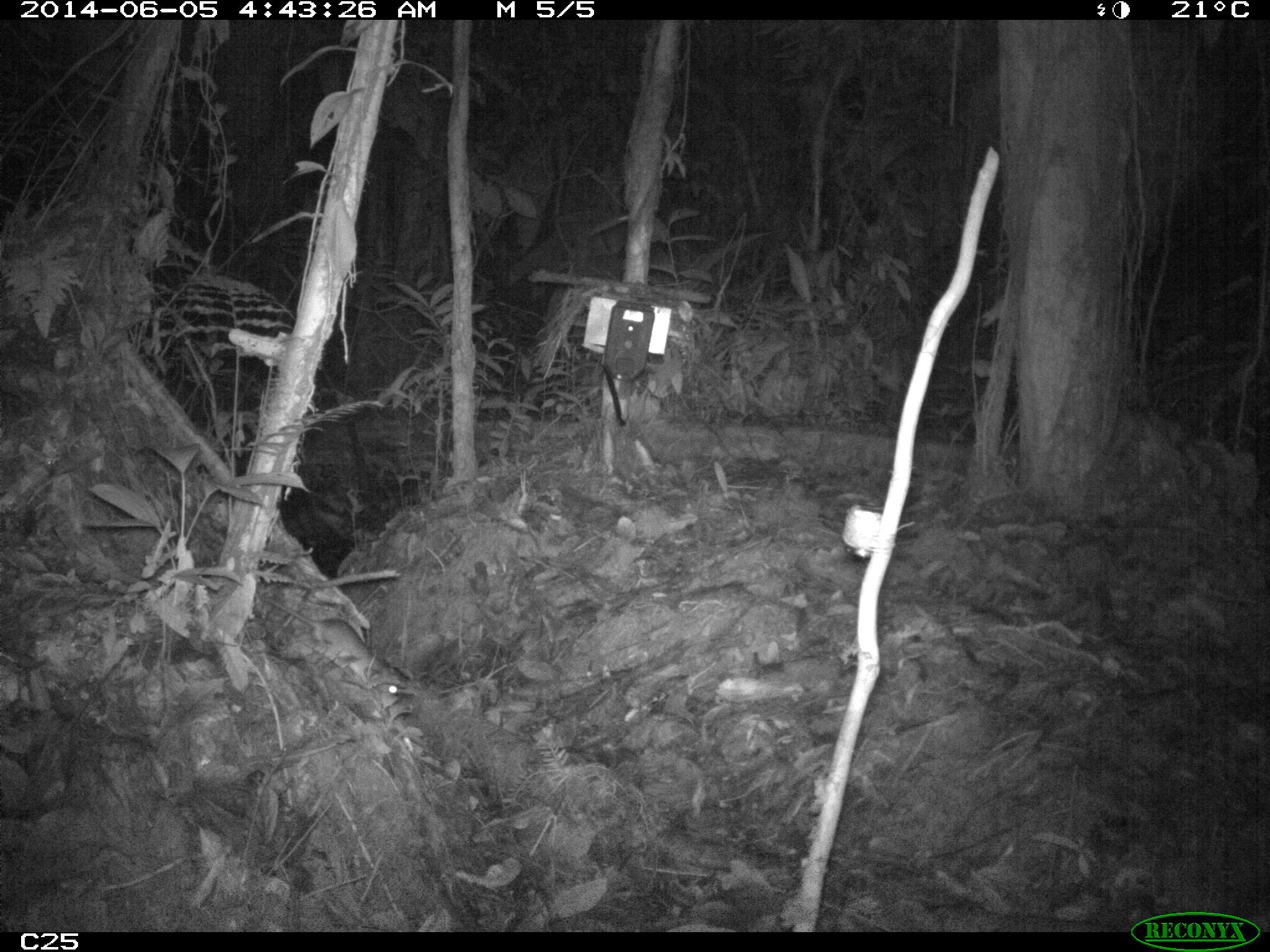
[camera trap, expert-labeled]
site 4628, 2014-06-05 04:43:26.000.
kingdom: Animalia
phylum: Chordata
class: Mammalia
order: Rodentia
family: Muridae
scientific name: Muridae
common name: mice, rats, and gerbils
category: unknown mouse or rat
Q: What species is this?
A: Unknown mouse or rat (mice, rats, and gerbils) (Muridae).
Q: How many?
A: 1.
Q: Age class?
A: Adult.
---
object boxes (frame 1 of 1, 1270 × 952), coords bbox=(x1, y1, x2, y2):
unknown mouse or rat: bbox=(260, 595, 409, 695)